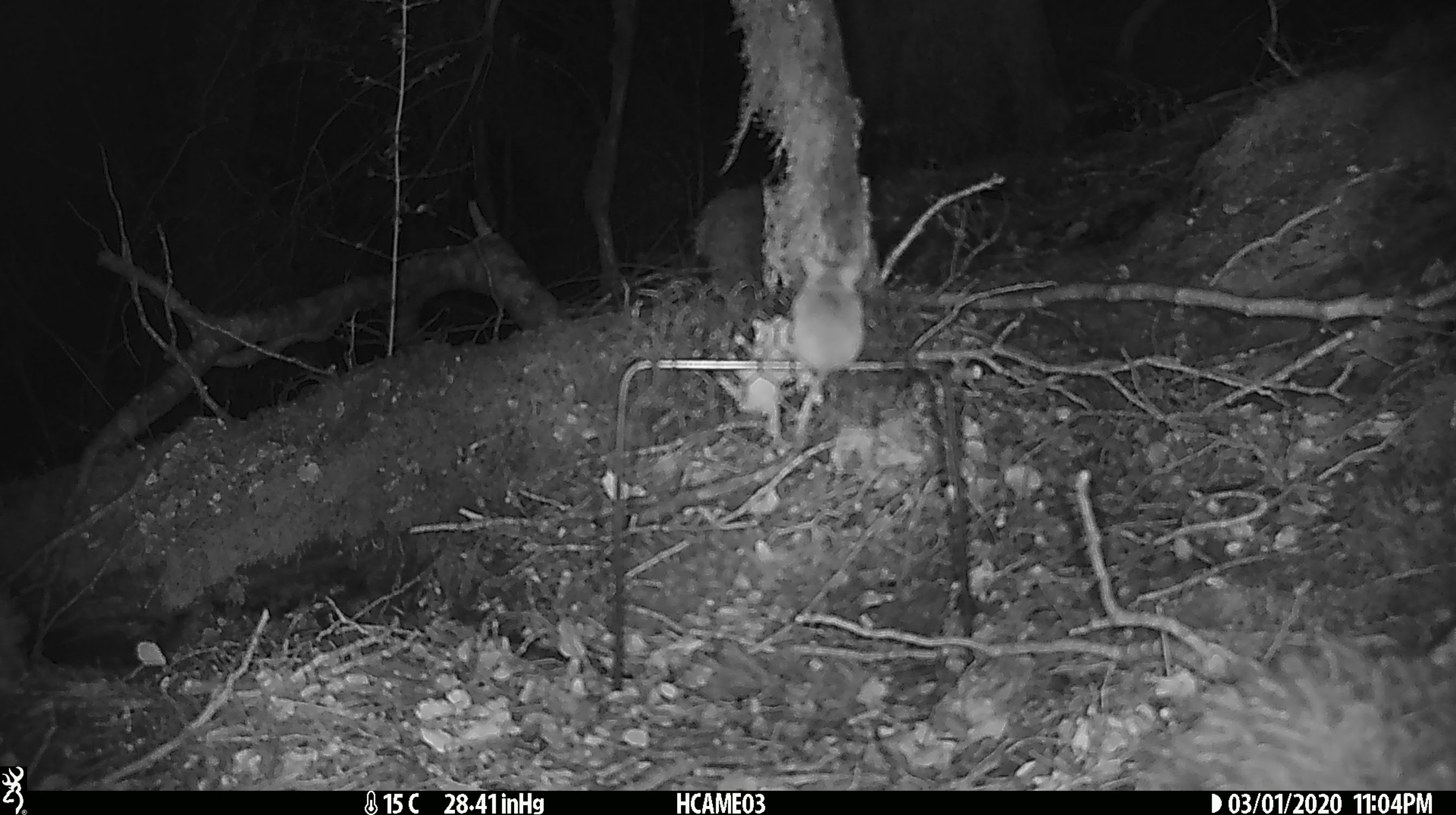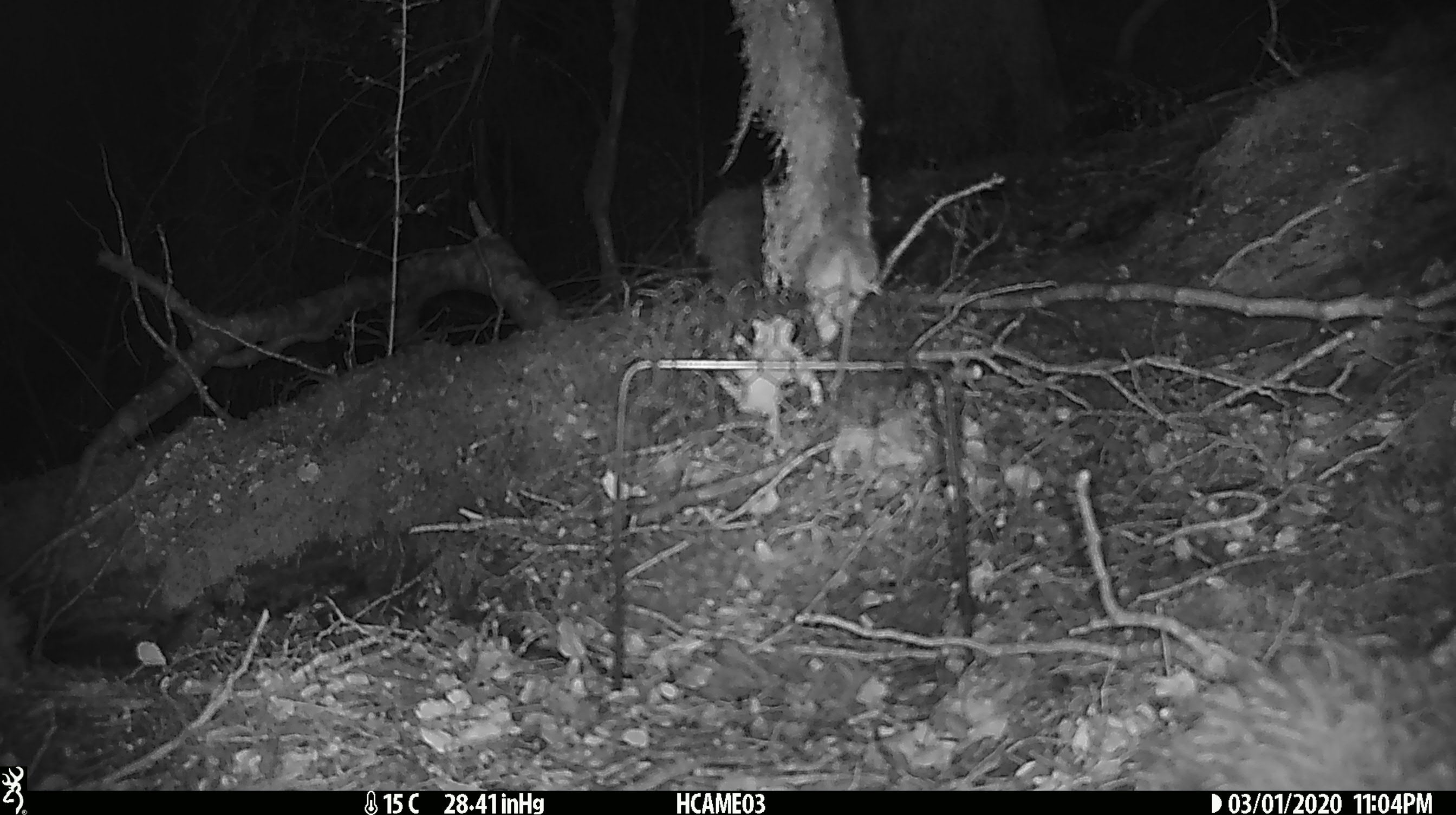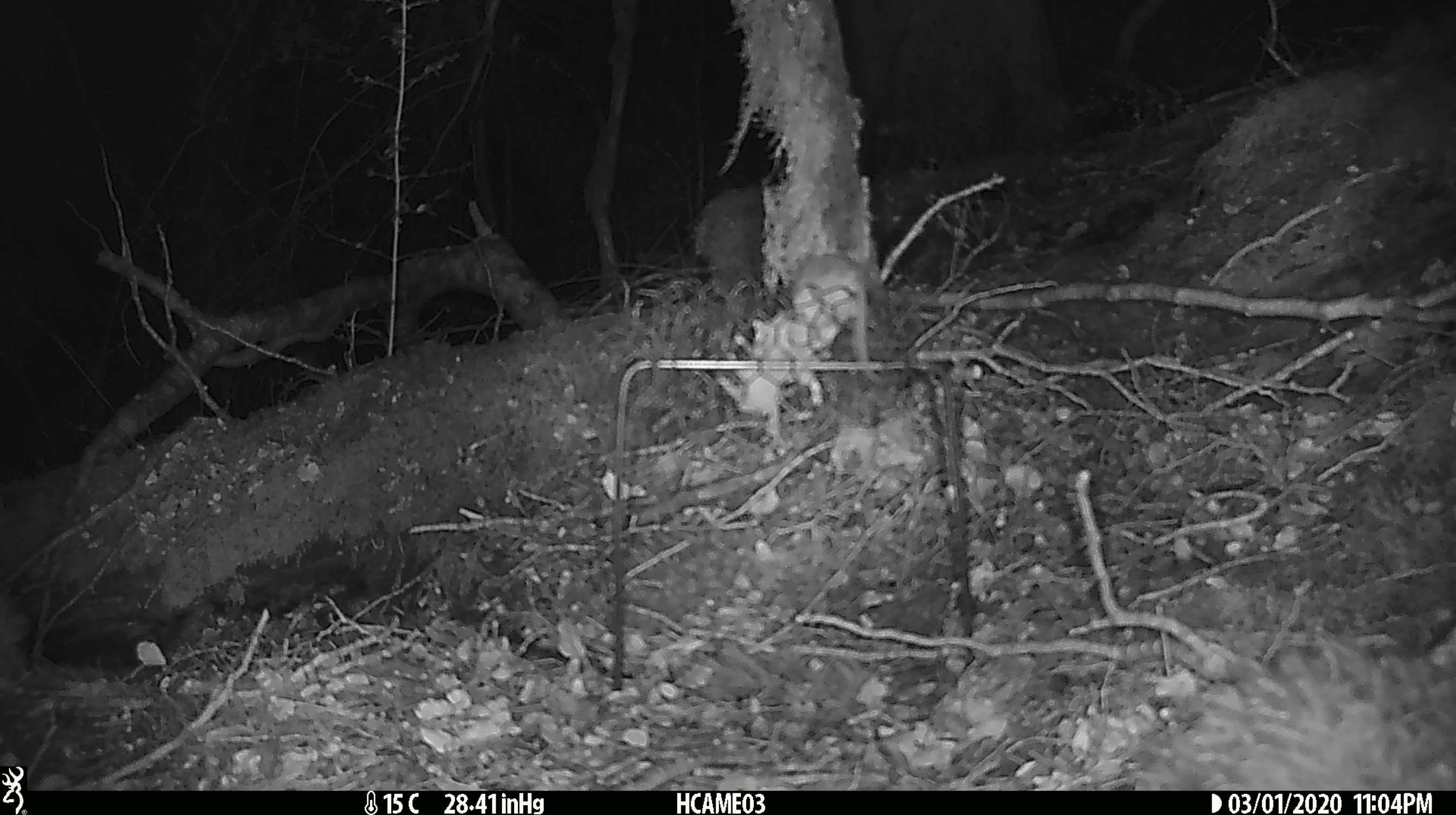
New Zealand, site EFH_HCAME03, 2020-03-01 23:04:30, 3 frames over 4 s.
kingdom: Animalia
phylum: Chordata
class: Mammalia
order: Rodentia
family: Muridae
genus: Mus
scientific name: Mus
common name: mouse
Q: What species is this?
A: Mouse (Mus).